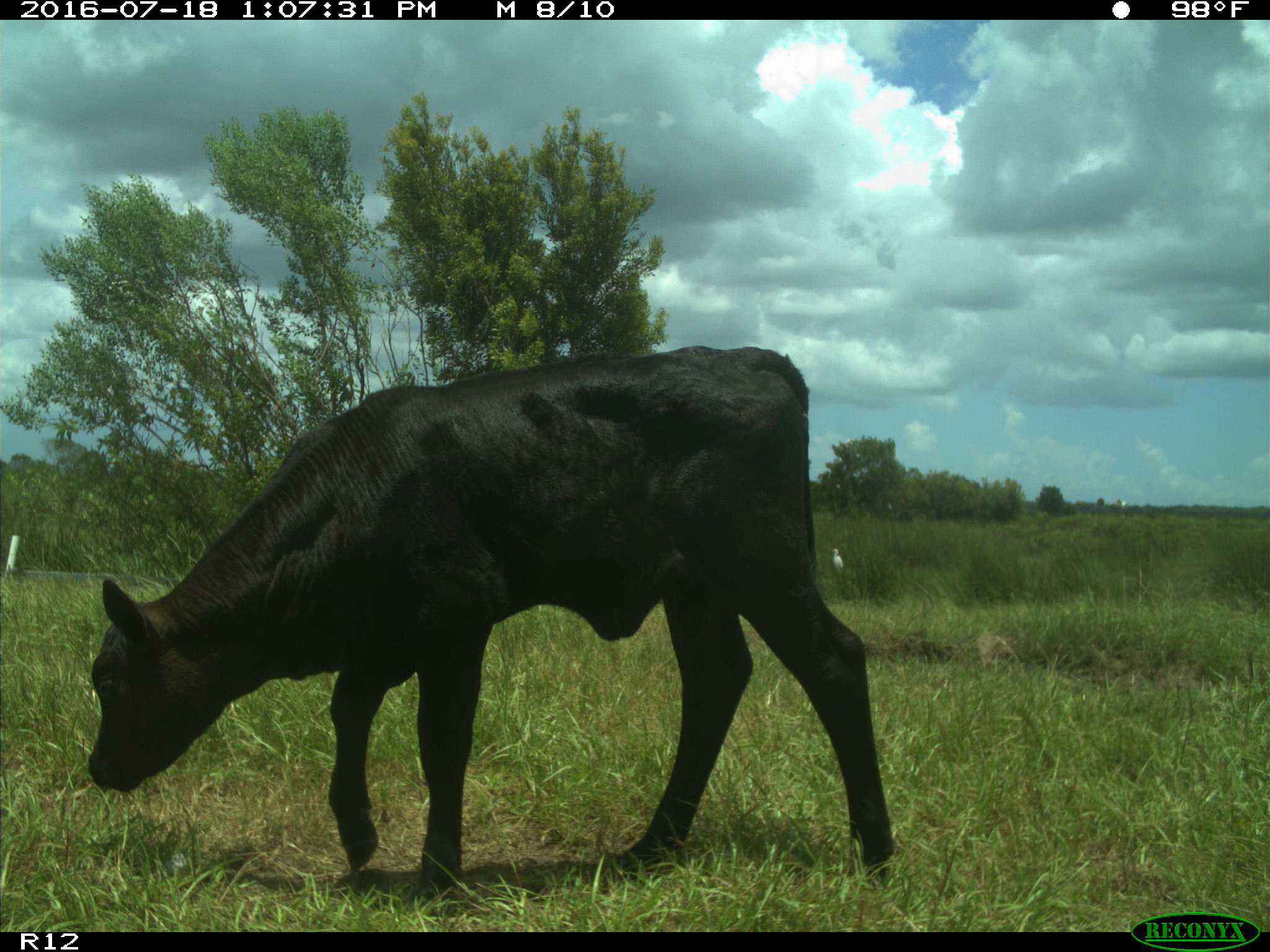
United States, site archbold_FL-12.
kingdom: Animalia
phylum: Chordata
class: Mammalia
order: Artiodactyla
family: Bovidae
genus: Bos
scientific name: Bos taurus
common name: domestic cow